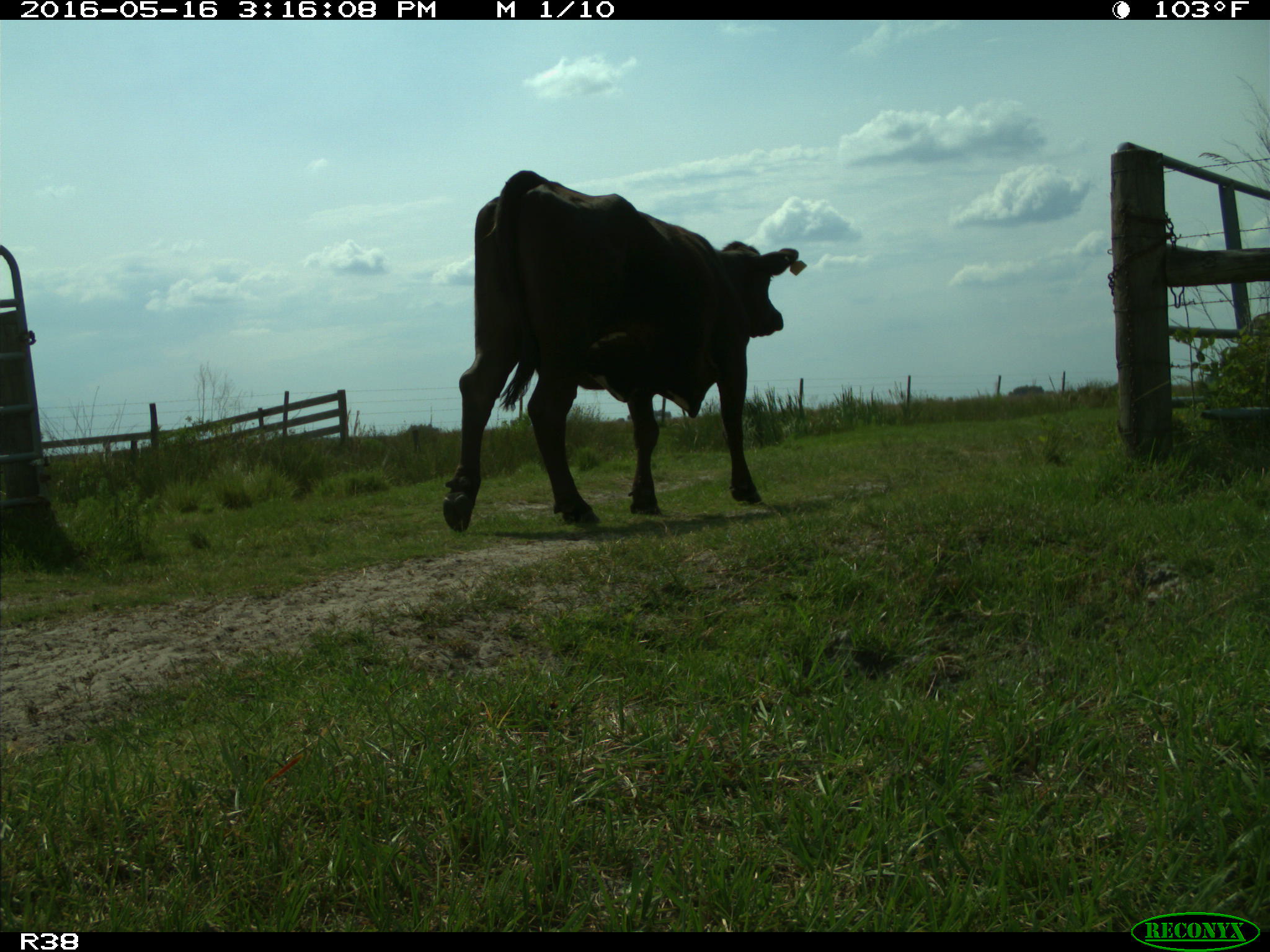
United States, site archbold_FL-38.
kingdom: Animalia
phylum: Chordata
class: Mammalia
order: Artiodactyla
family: Bovidae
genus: Bos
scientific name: Bos taurus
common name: domestic cow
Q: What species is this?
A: Bos taurus (domestic cow).